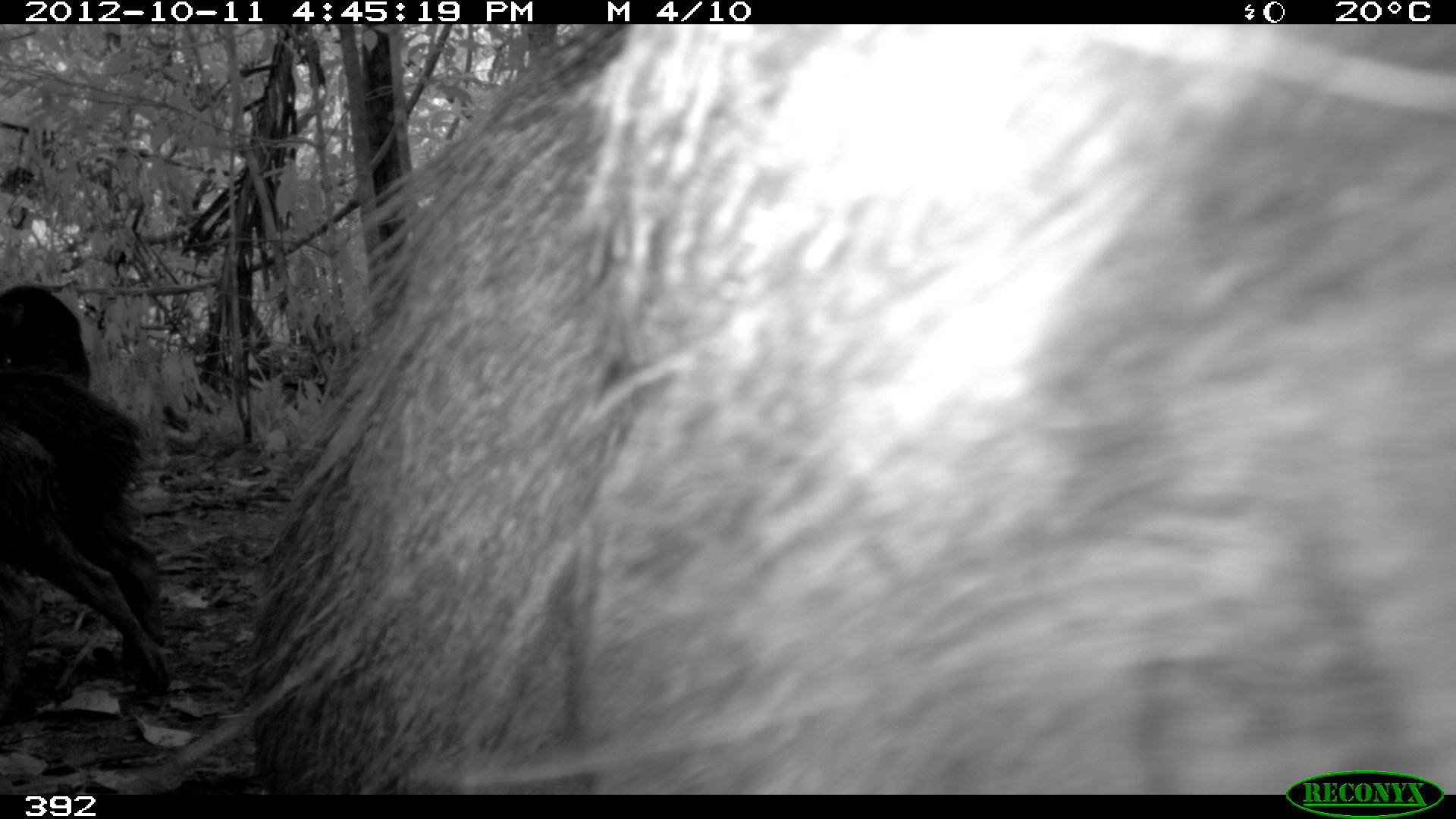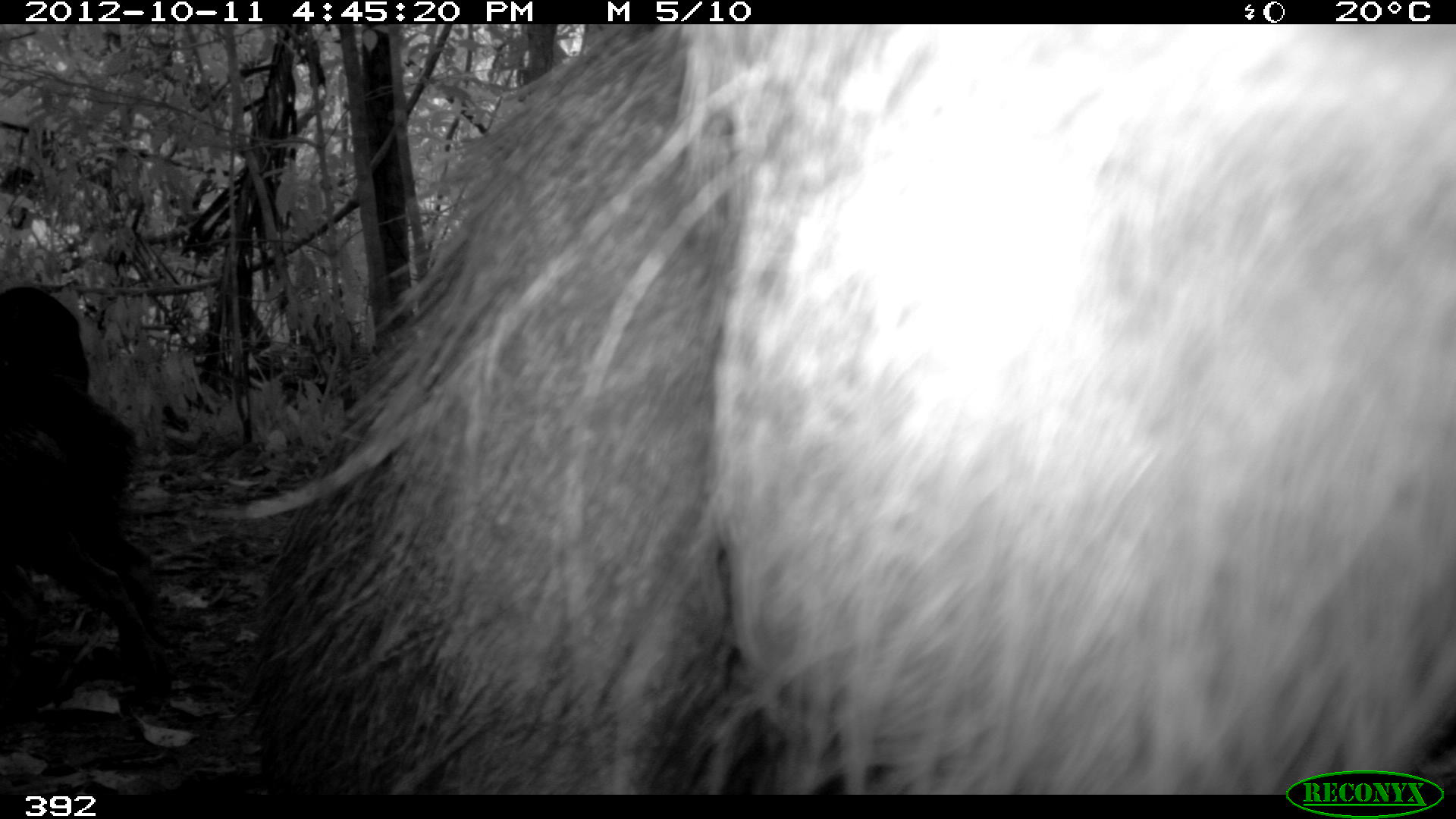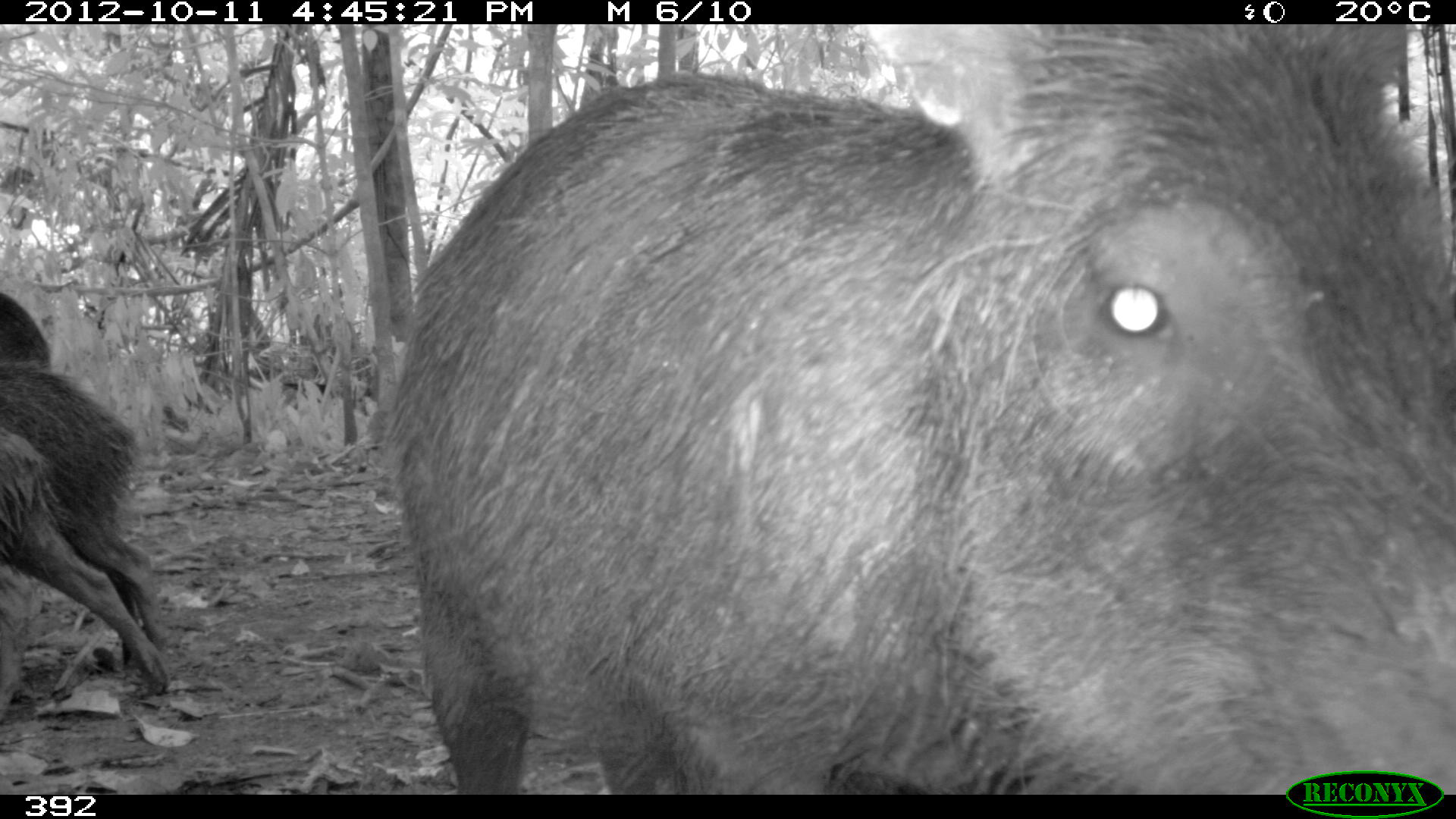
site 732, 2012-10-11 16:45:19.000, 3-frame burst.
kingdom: Animalia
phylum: Chordata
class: Mammalia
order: Artiodactyla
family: Tayassuidae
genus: Tayassu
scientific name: Tayassu pecari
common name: white-lipped peccary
Tayassu pecari (white-lipped peccary).